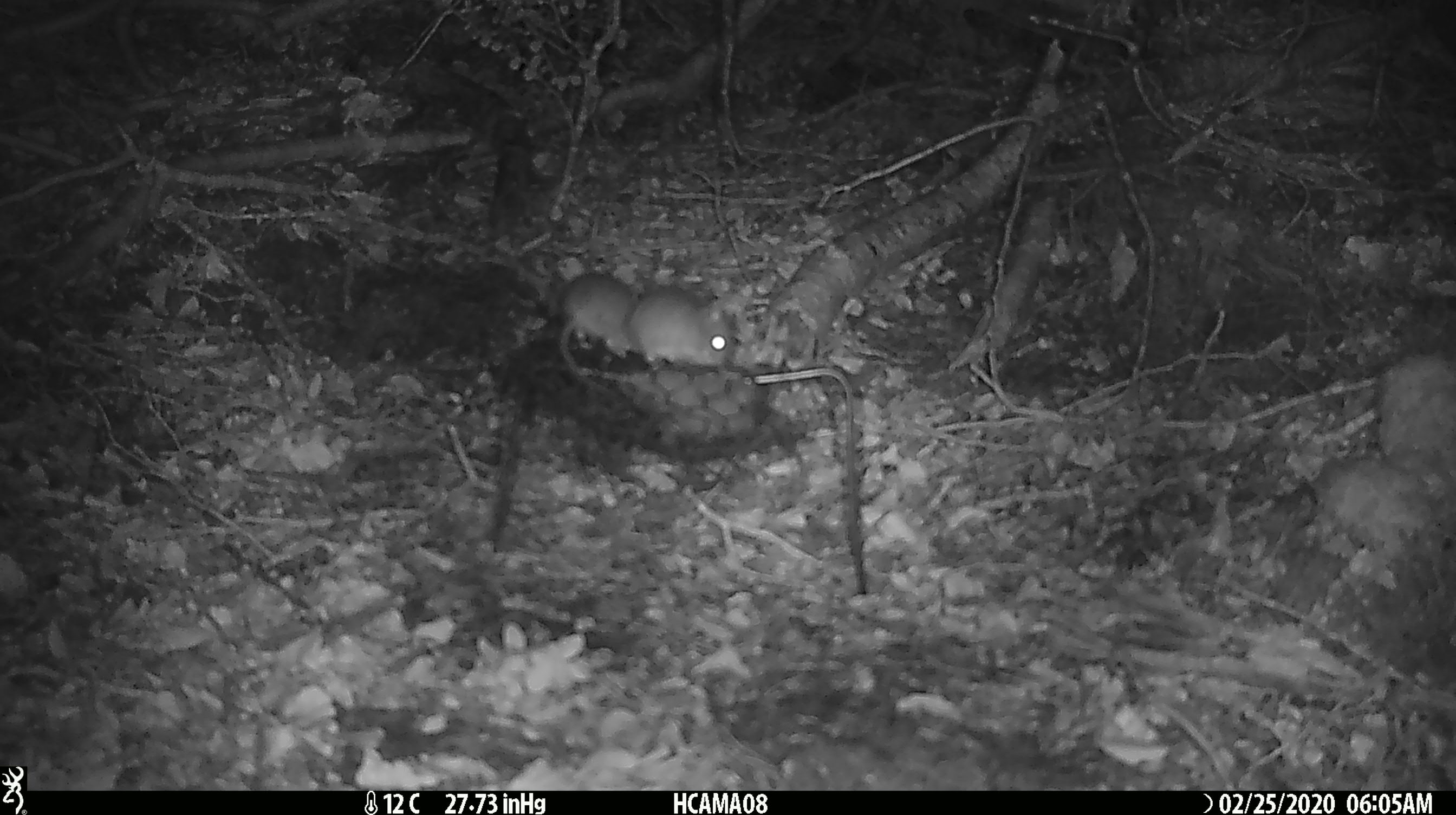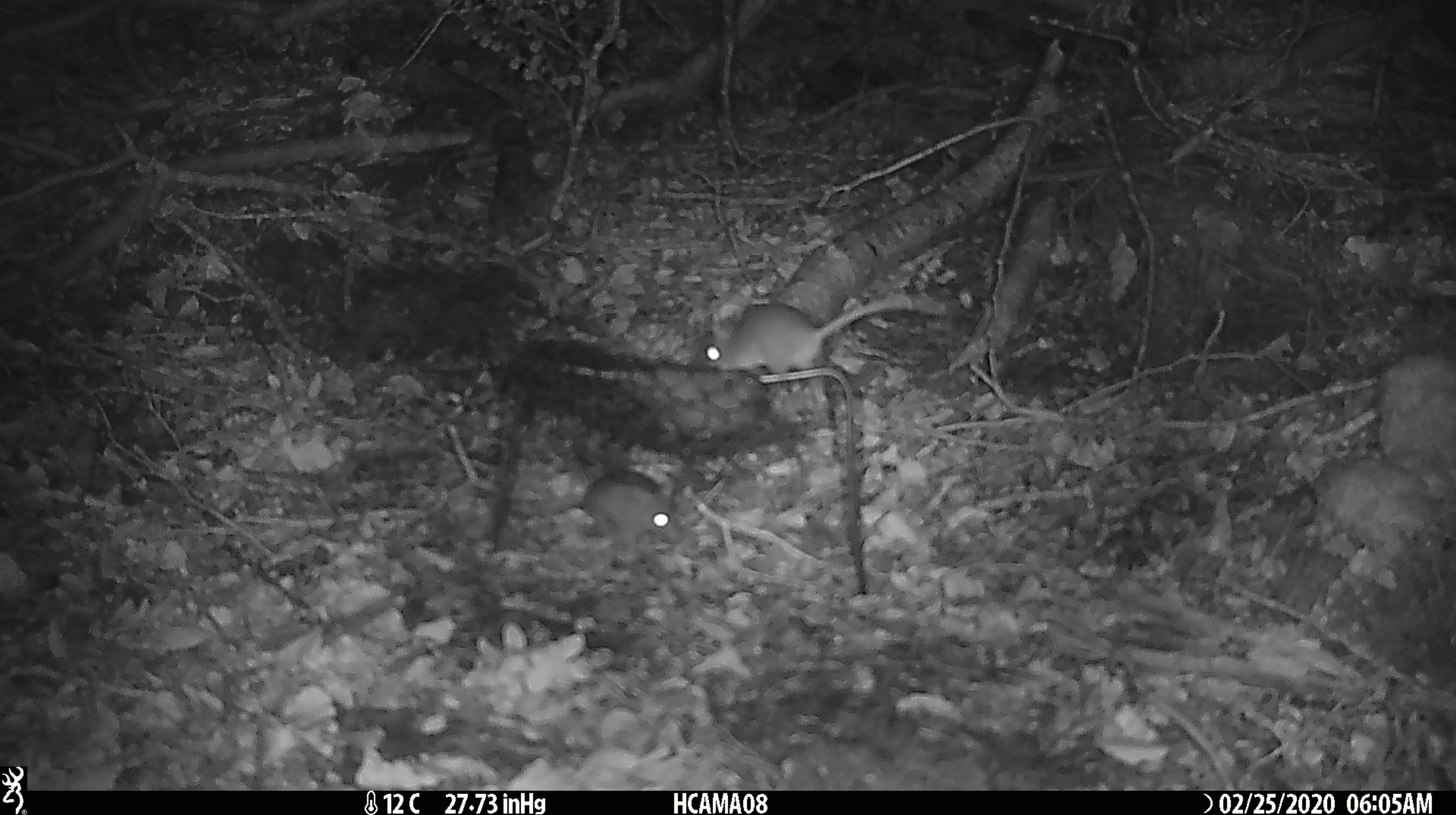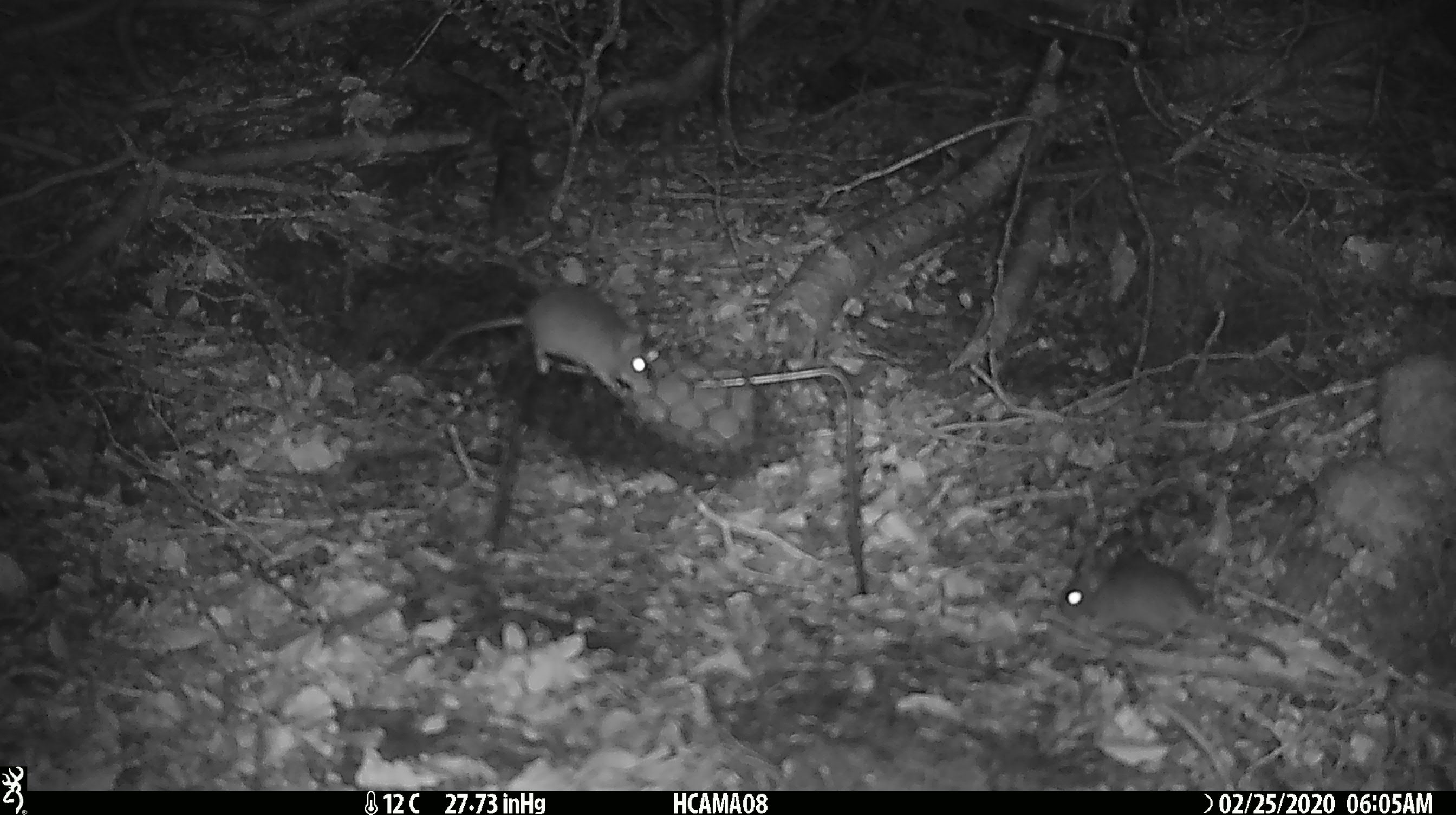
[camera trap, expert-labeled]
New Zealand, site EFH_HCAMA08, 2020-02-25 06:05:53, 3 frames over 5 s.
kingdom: Animalia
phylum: Chordata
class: Mammalia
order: Rodentia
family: Muridae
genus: Mus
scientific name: Mus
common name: mouse